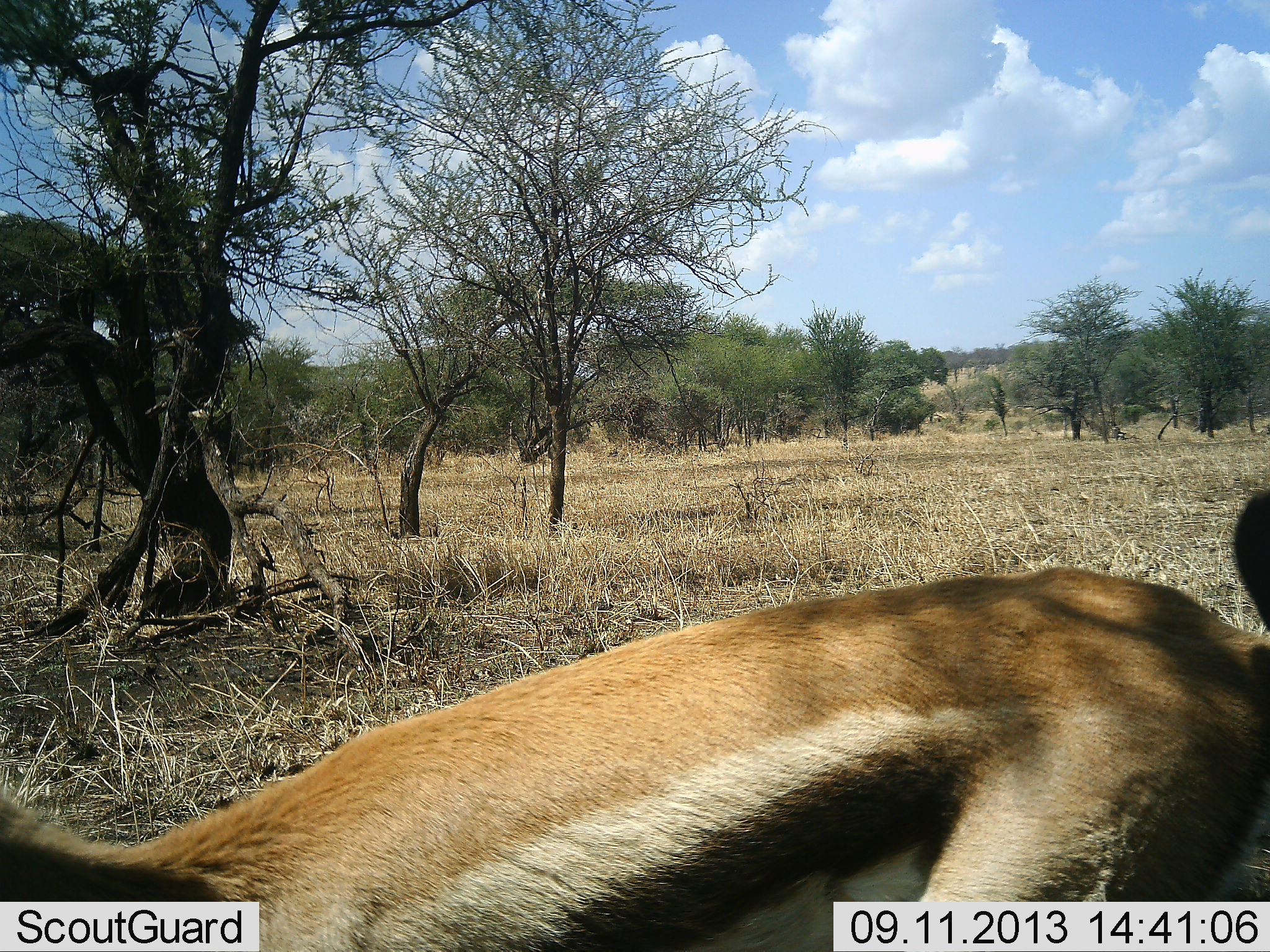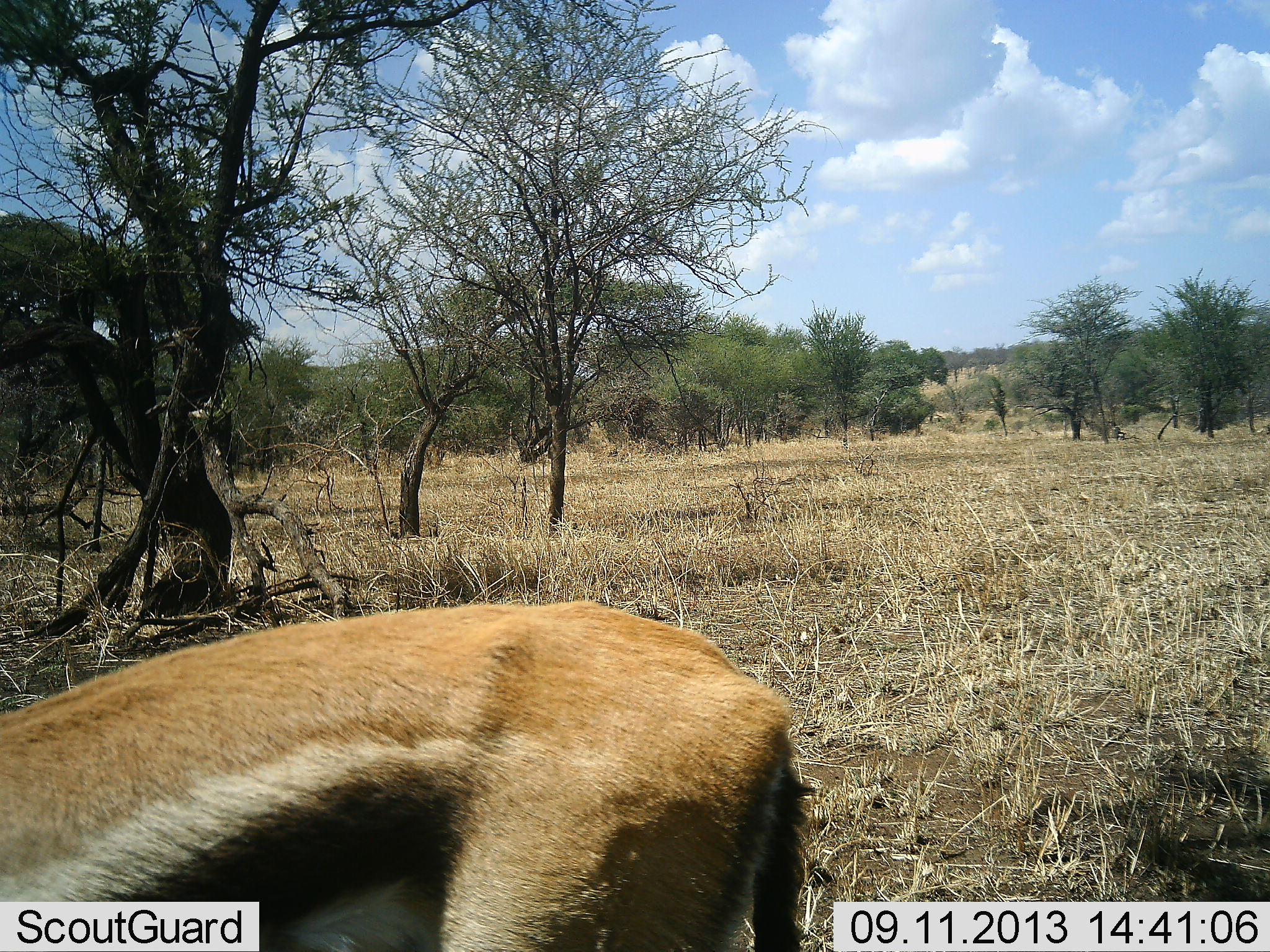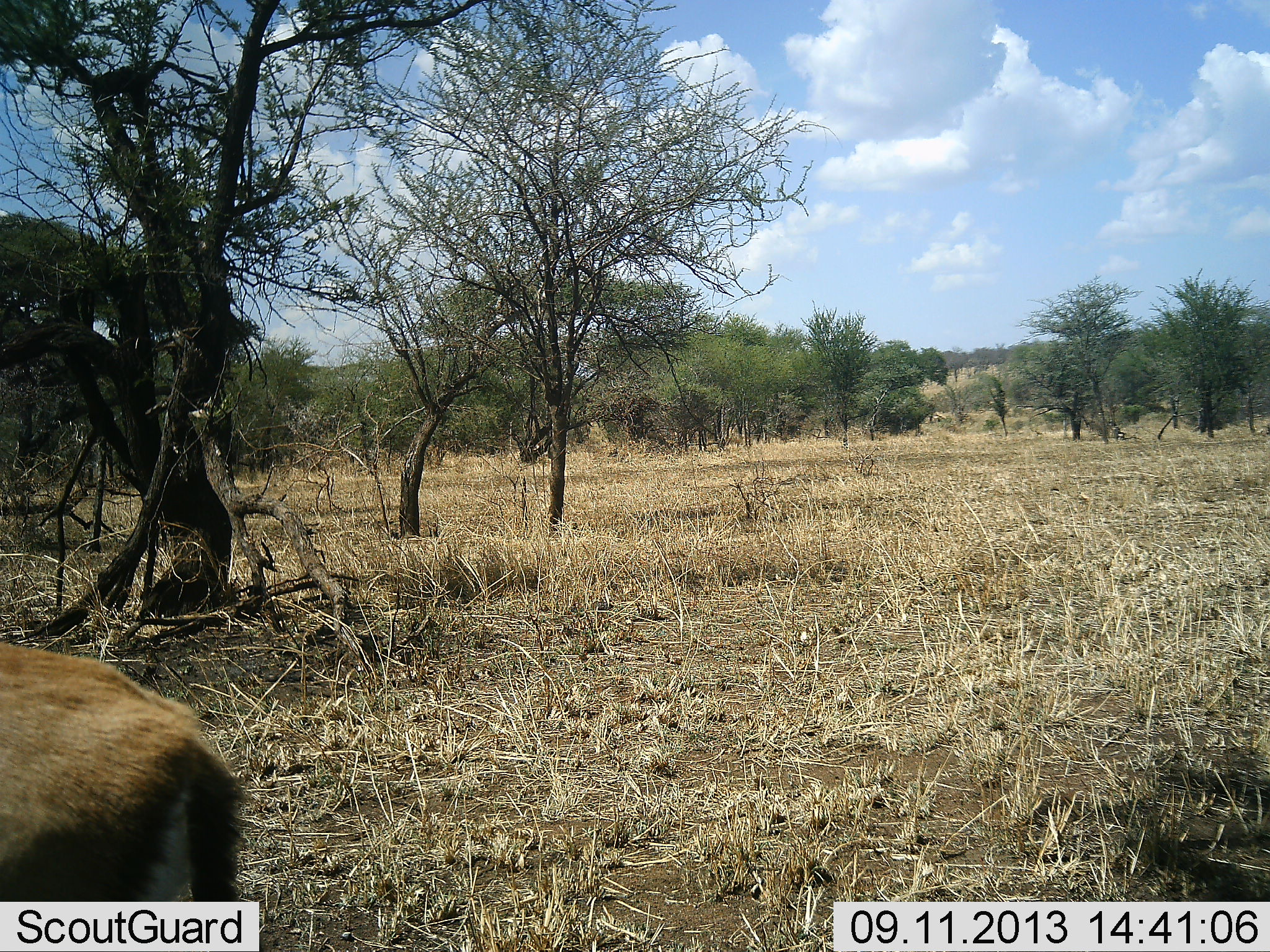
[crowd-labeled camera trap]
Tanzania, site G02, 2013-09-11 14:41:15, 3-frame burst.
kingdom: Animalia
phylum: Chordata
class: Mammalia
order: Artiodactyla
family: Bovidae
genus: Eudorcas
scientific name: Eudorcas thomsonii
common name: thomson's gazelle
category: gazellethomsons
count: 1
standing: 11%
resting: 0%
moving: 89%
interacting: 0%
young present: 0%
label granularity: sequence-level